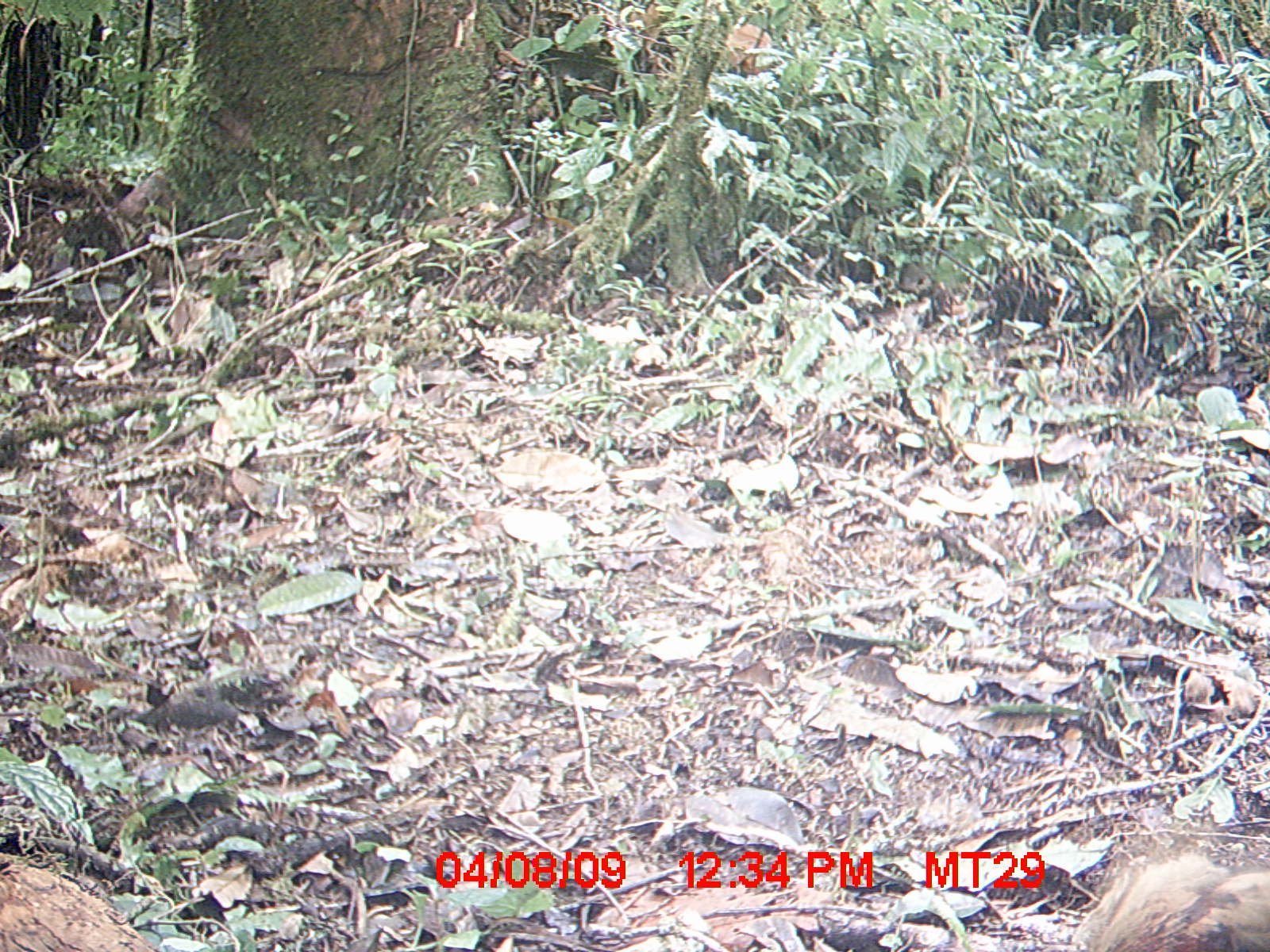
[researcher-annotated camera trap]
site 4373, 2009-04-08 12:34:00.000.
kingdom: Animalia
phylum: Chordata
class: Aves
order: Pelecaniformes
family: Threskiornithidae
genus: Lophotibis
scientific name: Lophotibis cristata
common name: madagascar ibis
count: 1